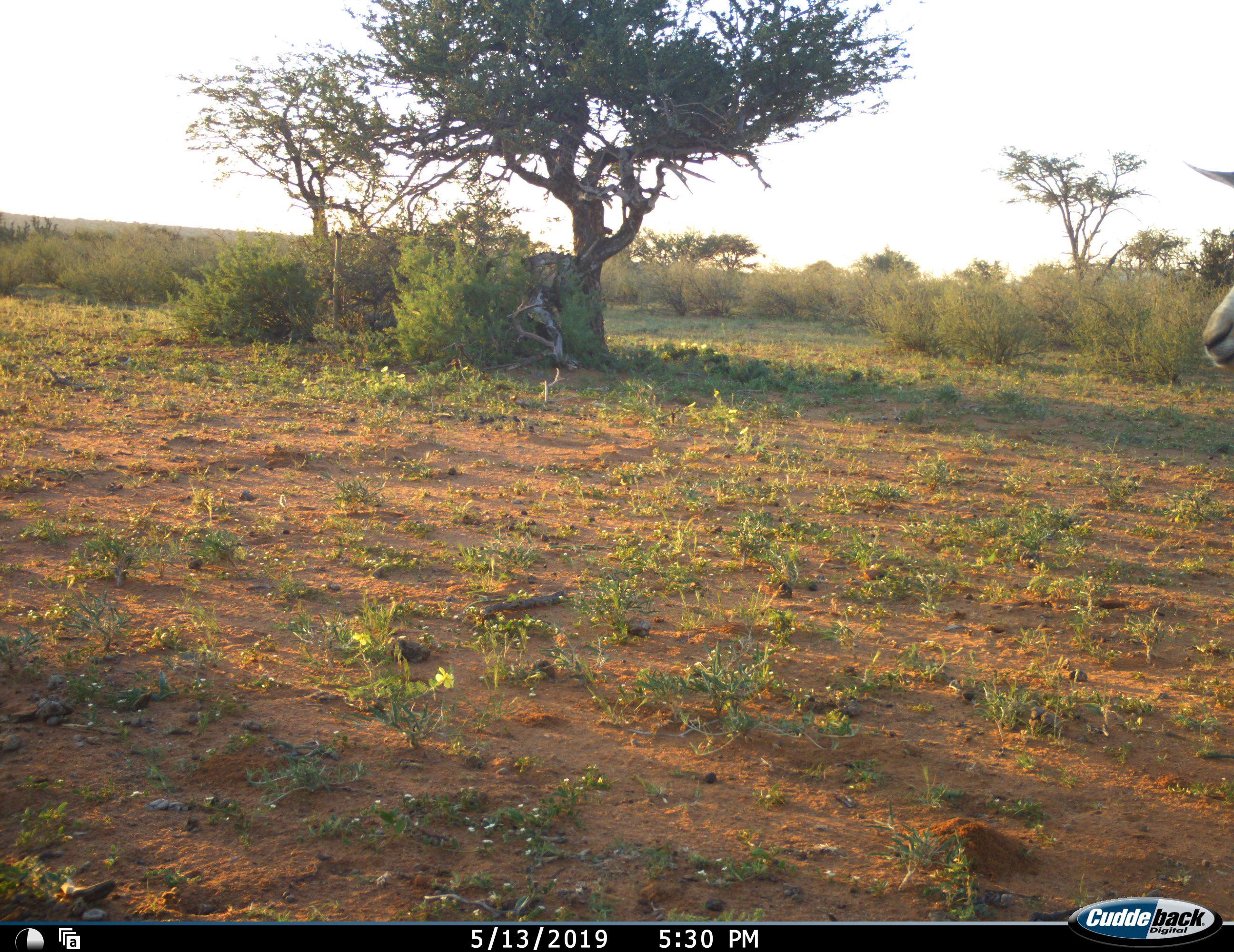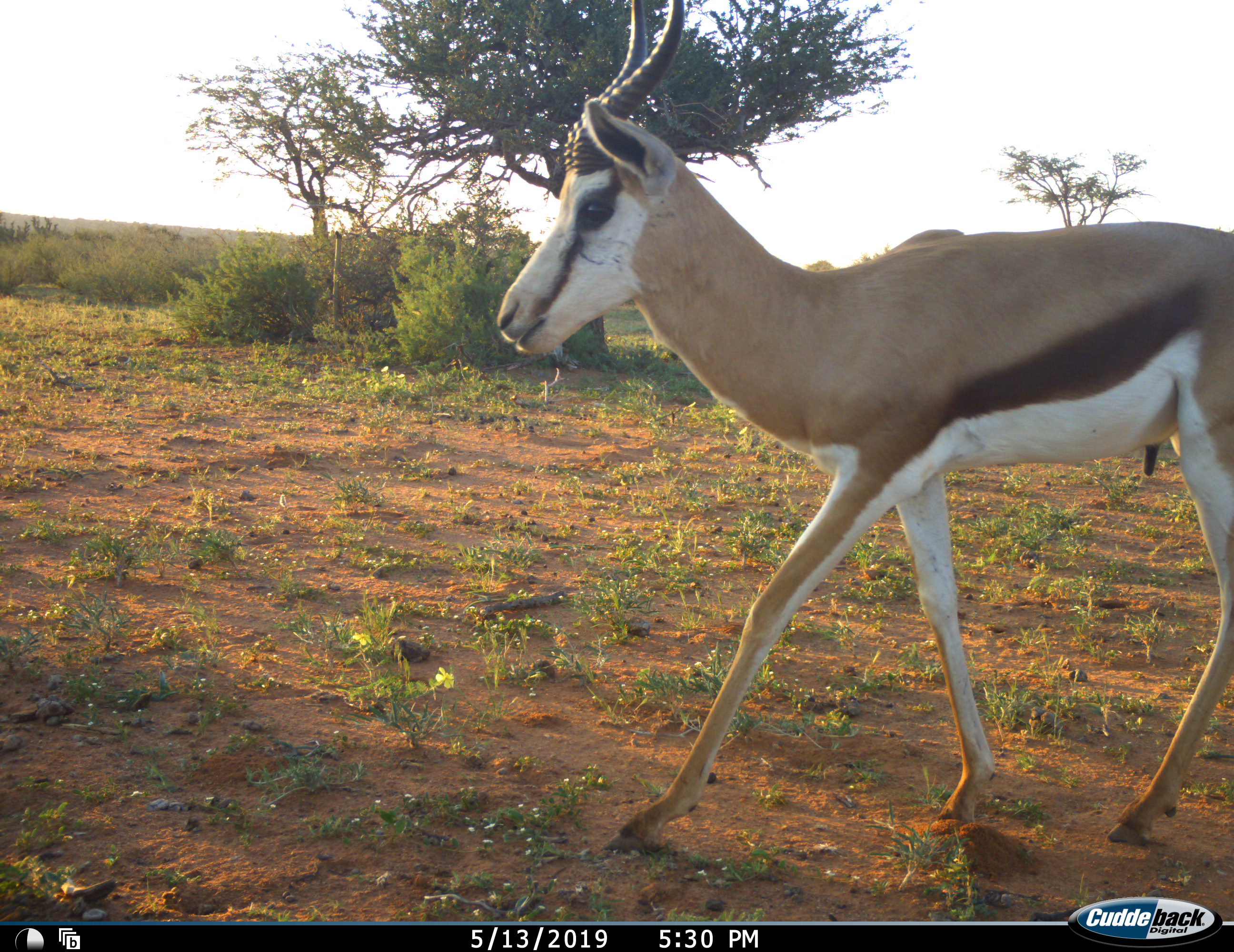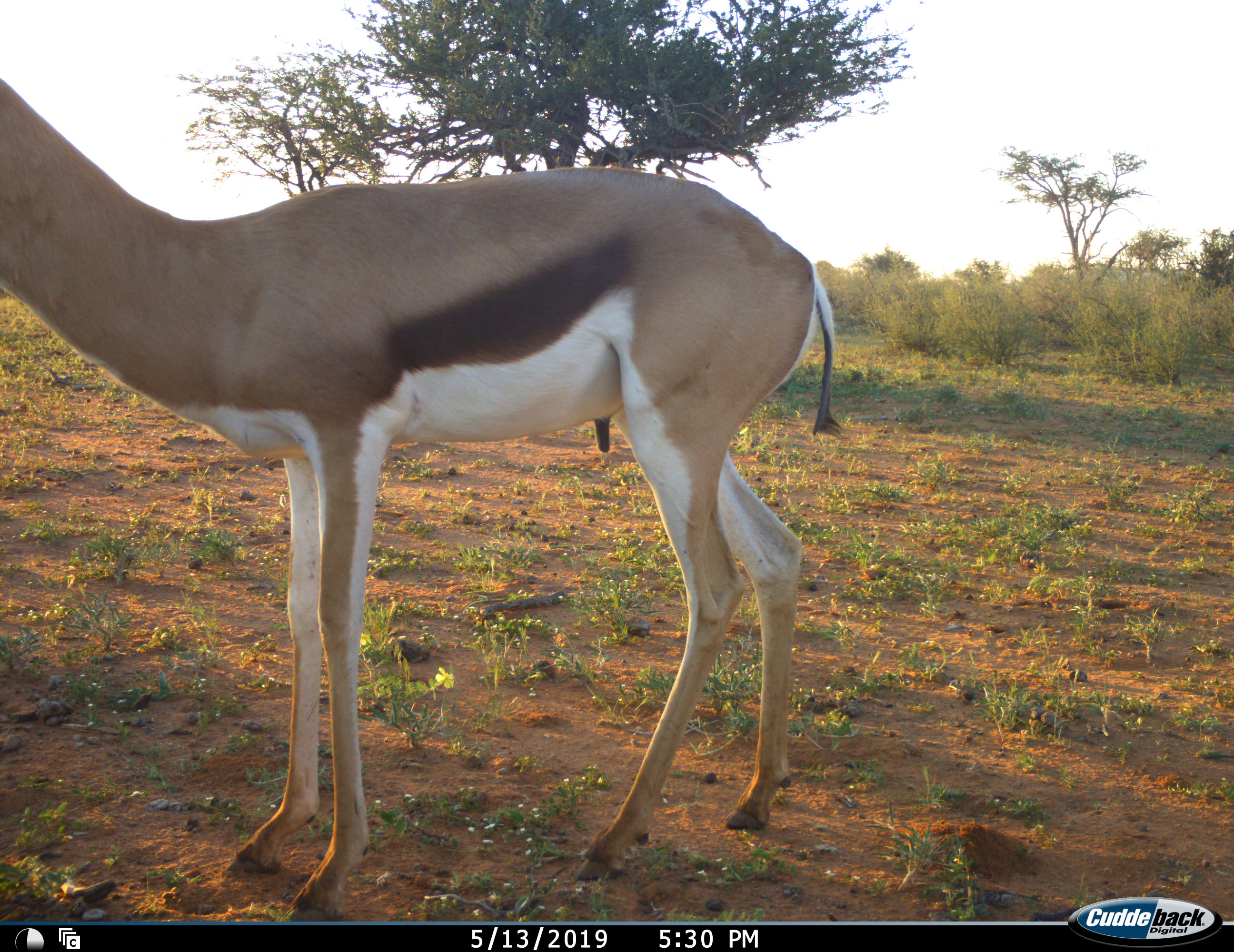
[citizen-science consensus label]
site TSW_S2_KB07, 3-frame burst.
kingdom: Animalia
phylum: Chordata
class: Mammalia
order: Artiodactyla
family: Bovidae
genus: Antidorcas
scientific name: Antidorcas marsupialis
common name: springbok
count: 1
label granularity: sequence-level